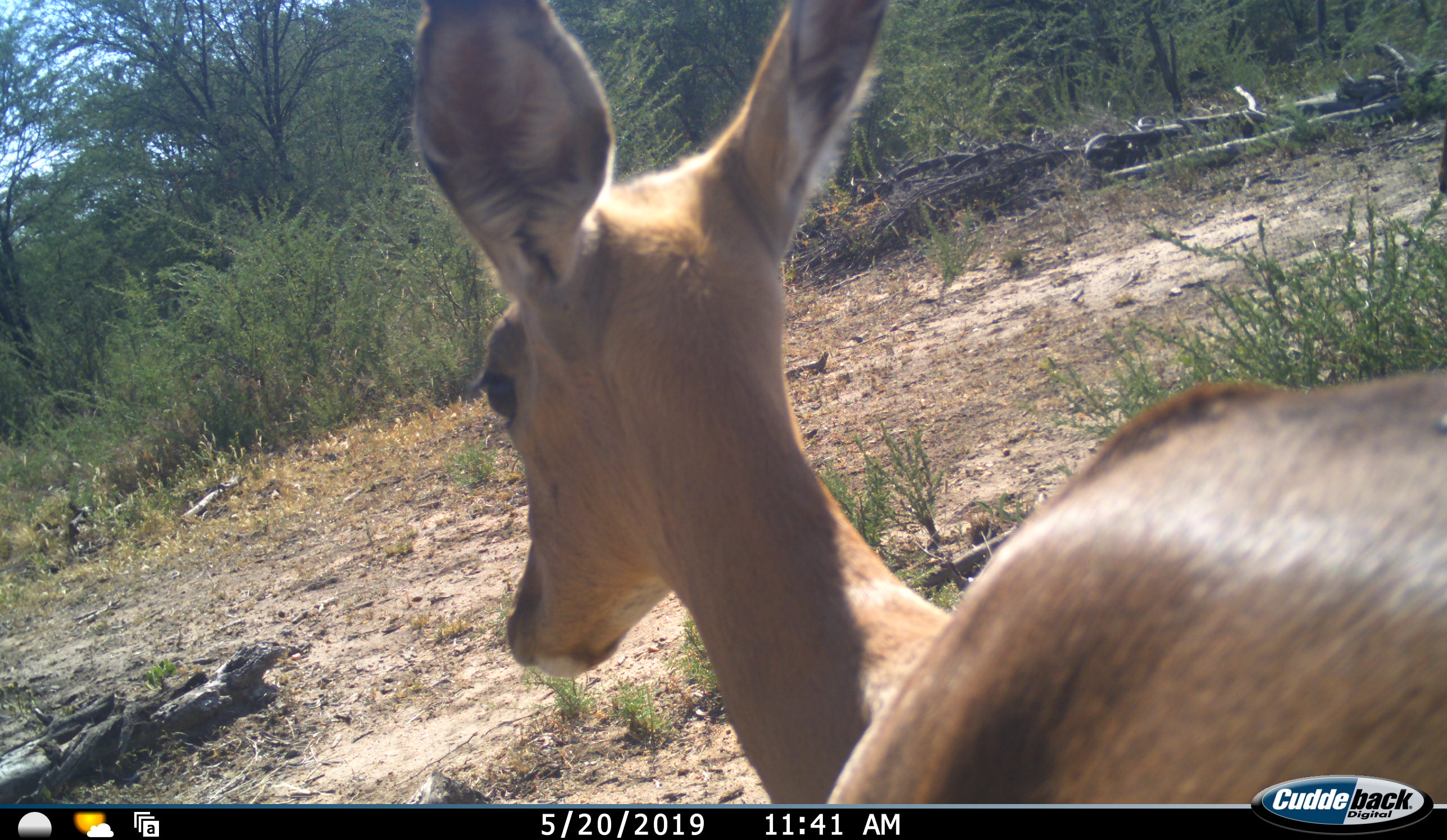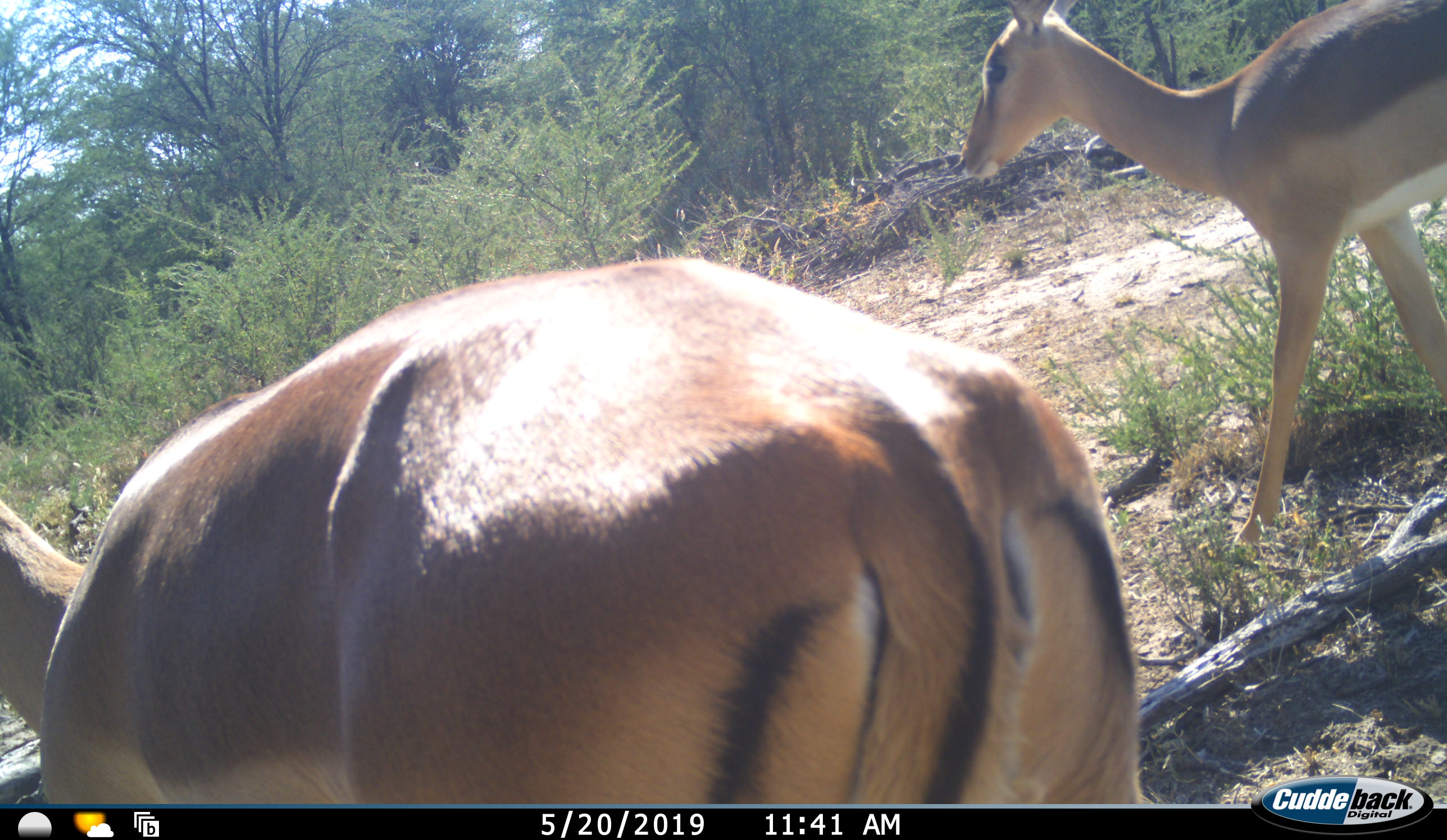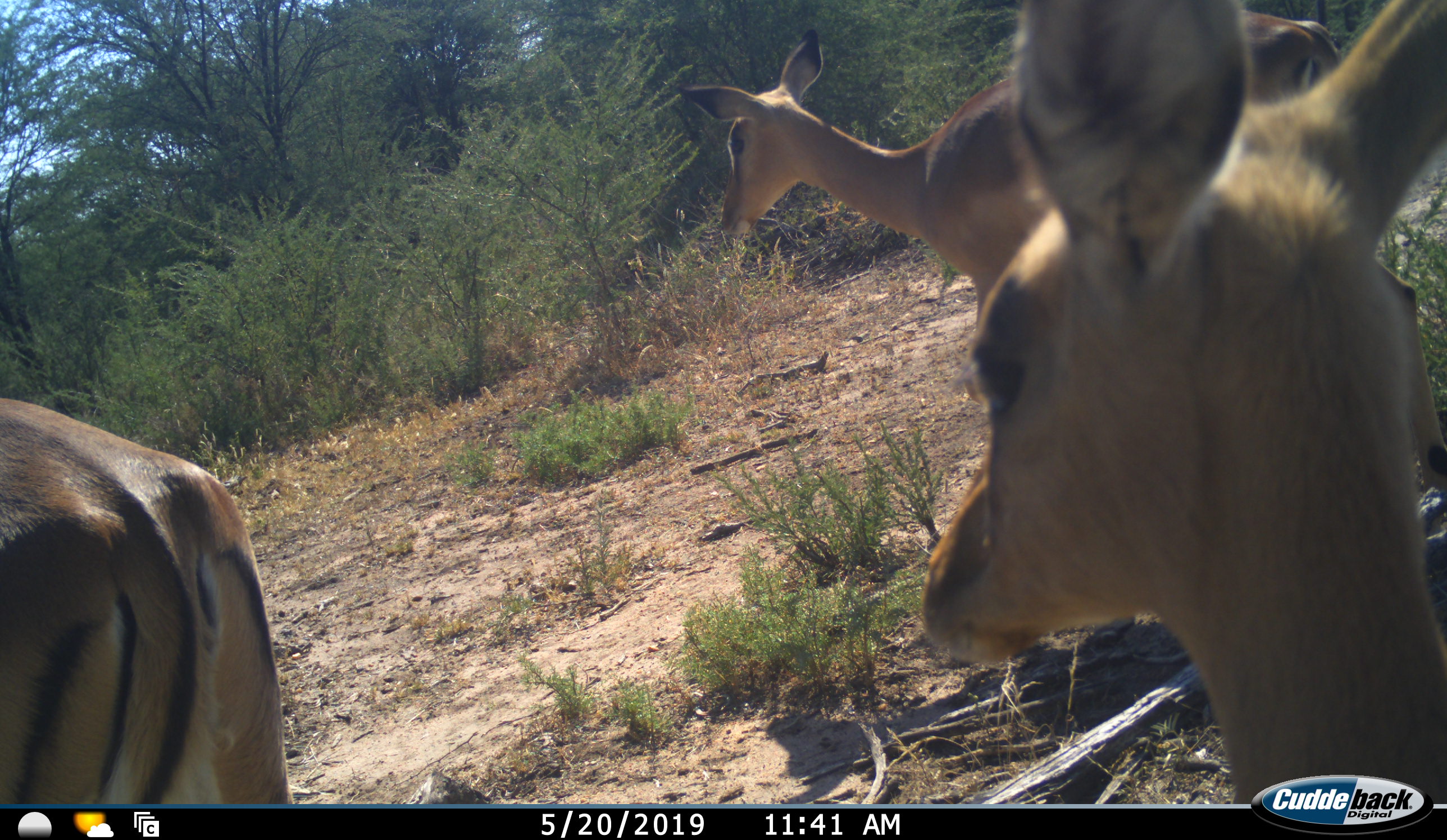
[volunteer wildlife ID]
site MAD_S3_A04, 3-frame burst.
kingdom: Animalia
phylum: Chordata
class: Mammalia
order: Artiodactyla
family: Bovidae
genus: Aepyceros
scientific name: Aepyceros melampus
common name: impala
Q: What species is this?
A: Impala (Aepyceros melampus).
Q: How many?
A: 3.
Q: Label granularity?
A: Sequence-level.